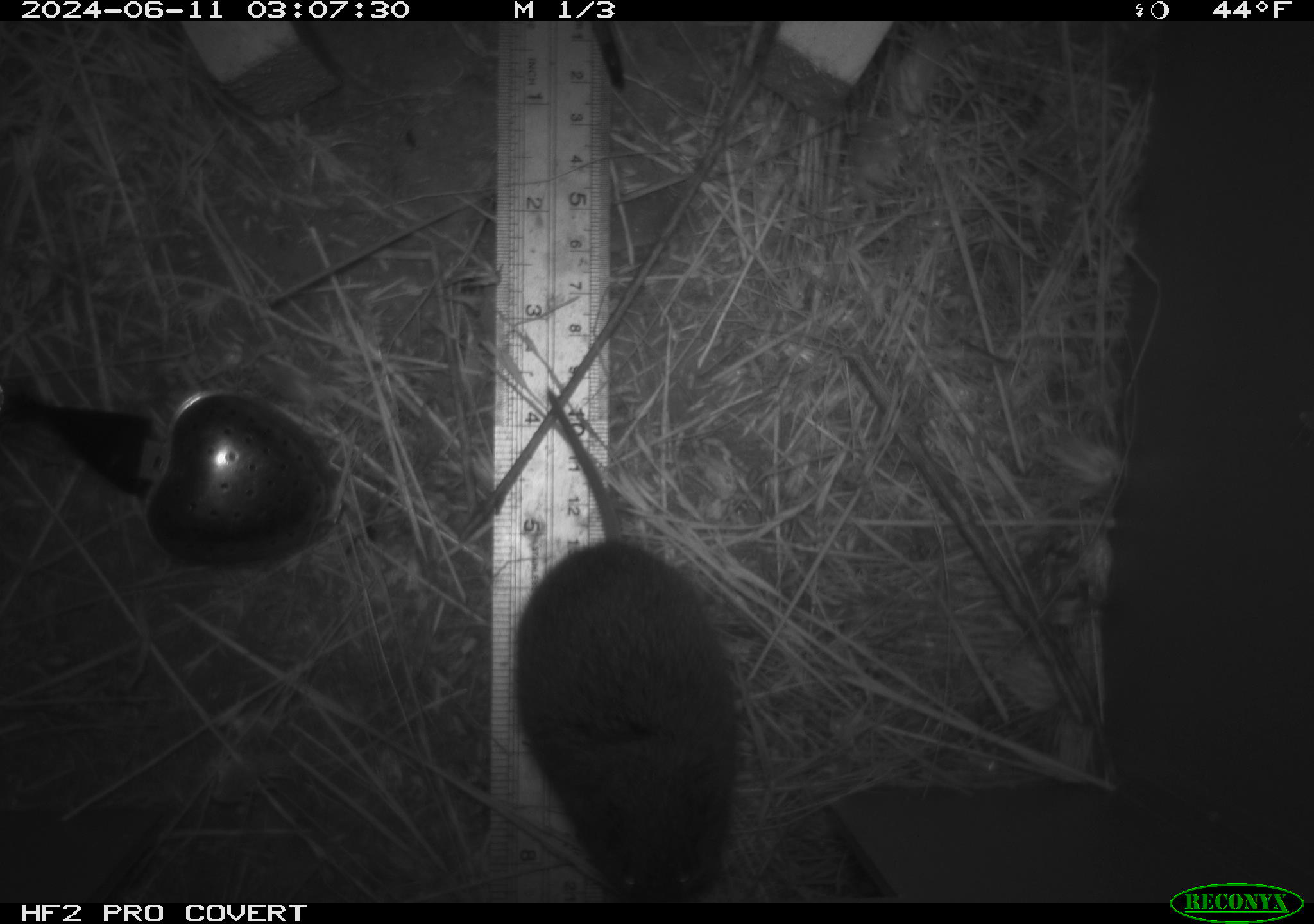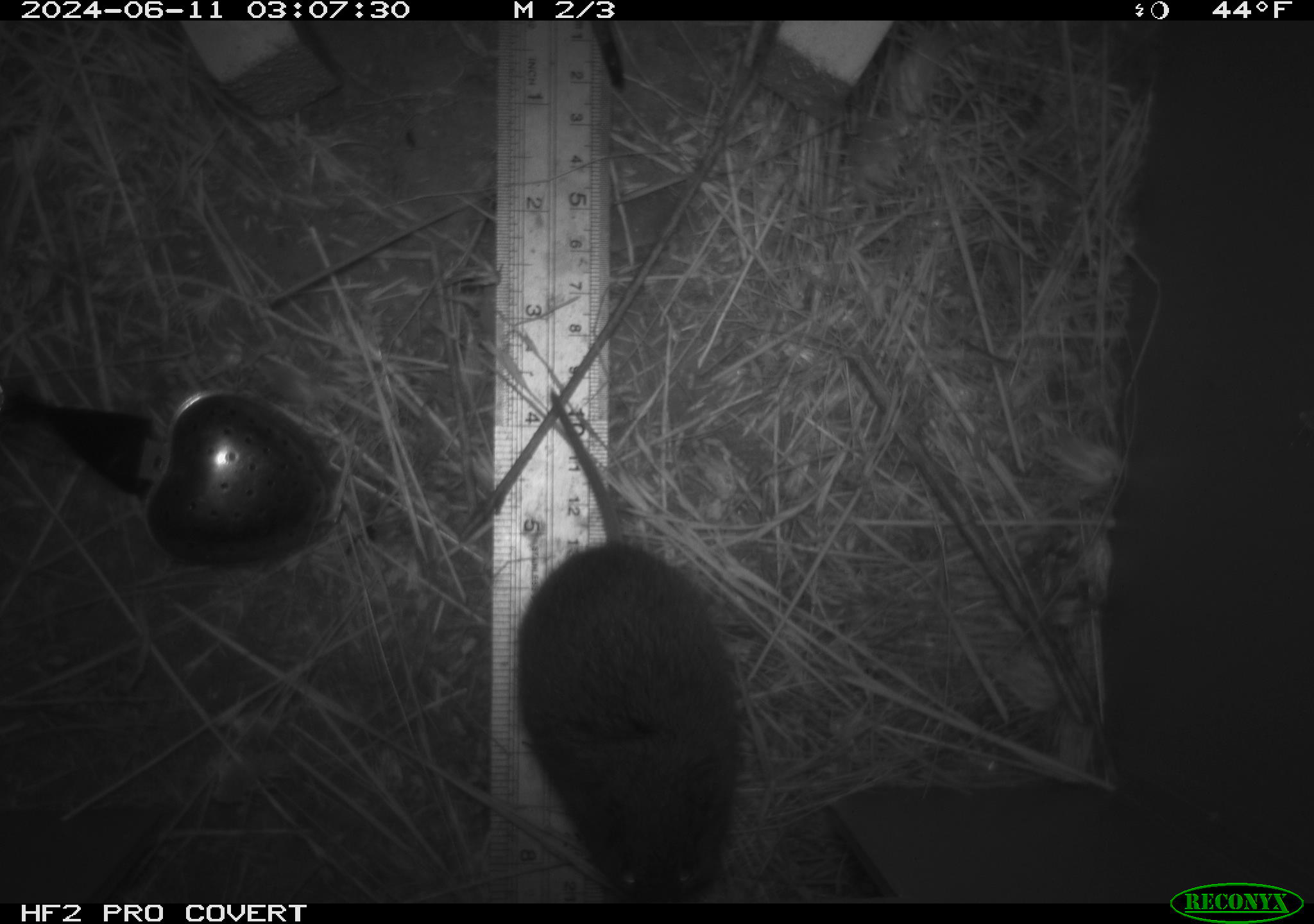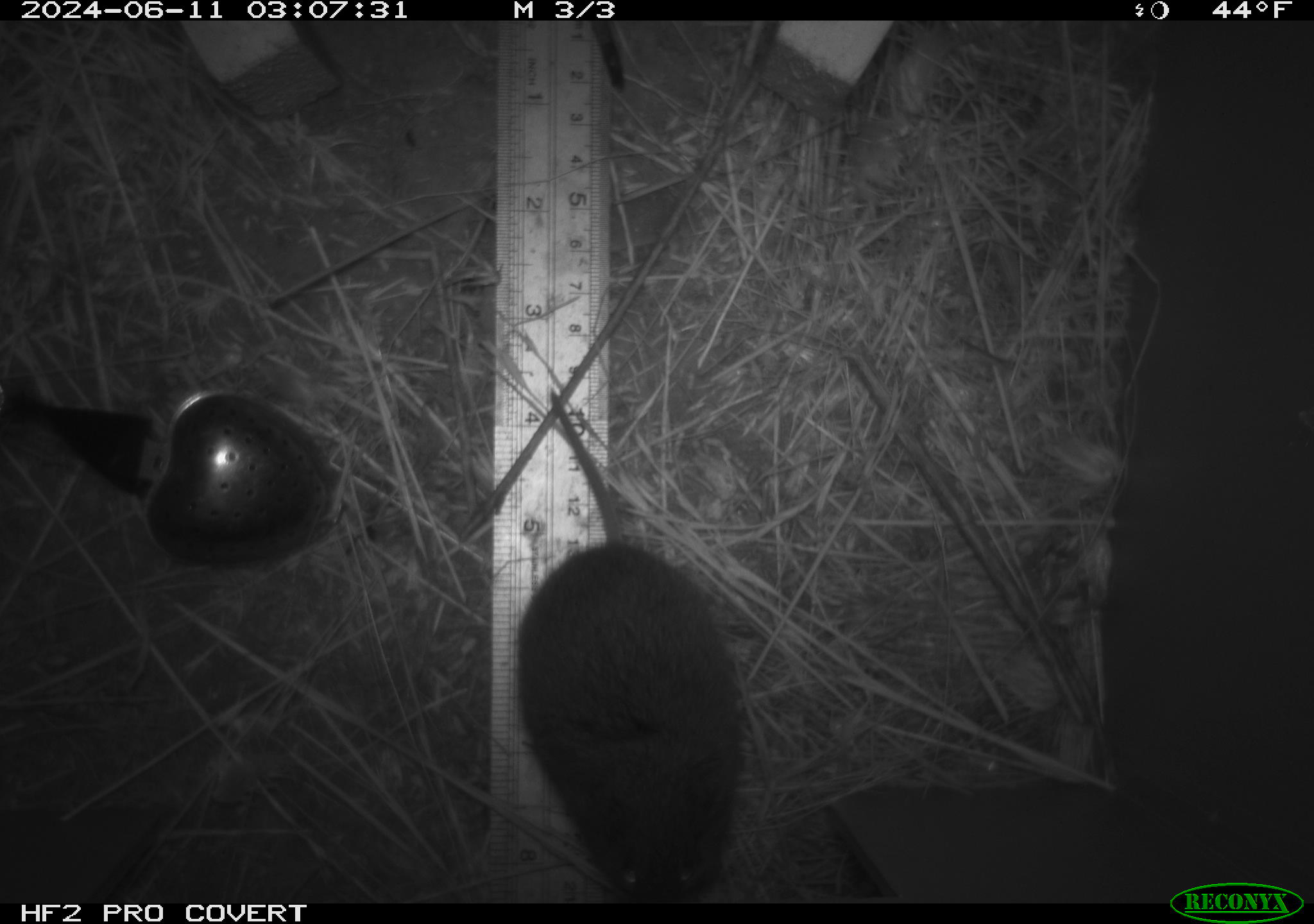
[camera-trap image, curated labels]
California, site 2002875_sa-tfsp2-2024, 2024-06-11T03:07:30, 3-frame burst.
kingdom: Animalia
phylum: Chordata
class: Mammalia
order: Rodentia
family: Cricetidae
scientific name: Arvicolinae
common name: voles, lemmings, and muskrats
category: arvicolinae subfamily